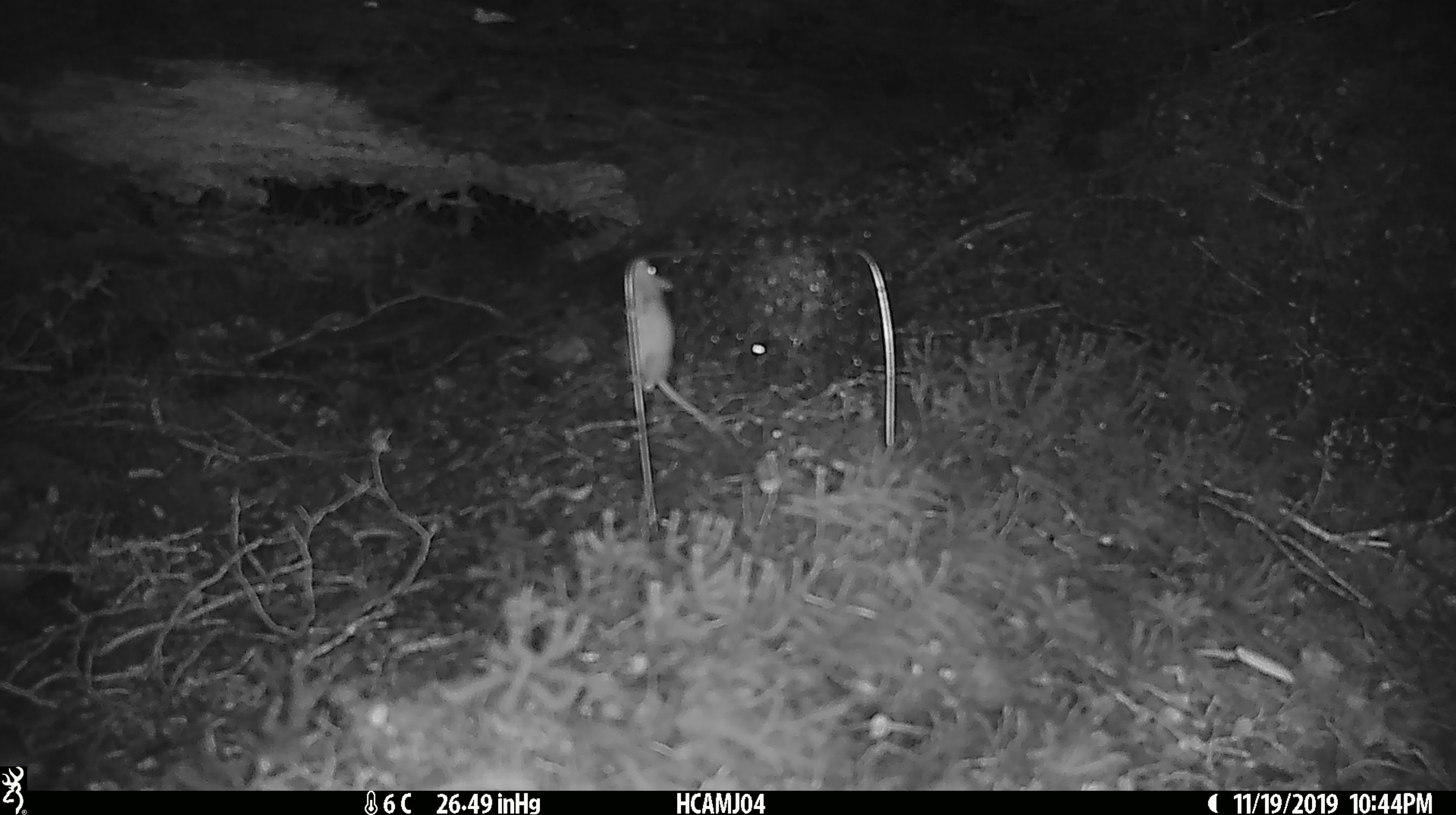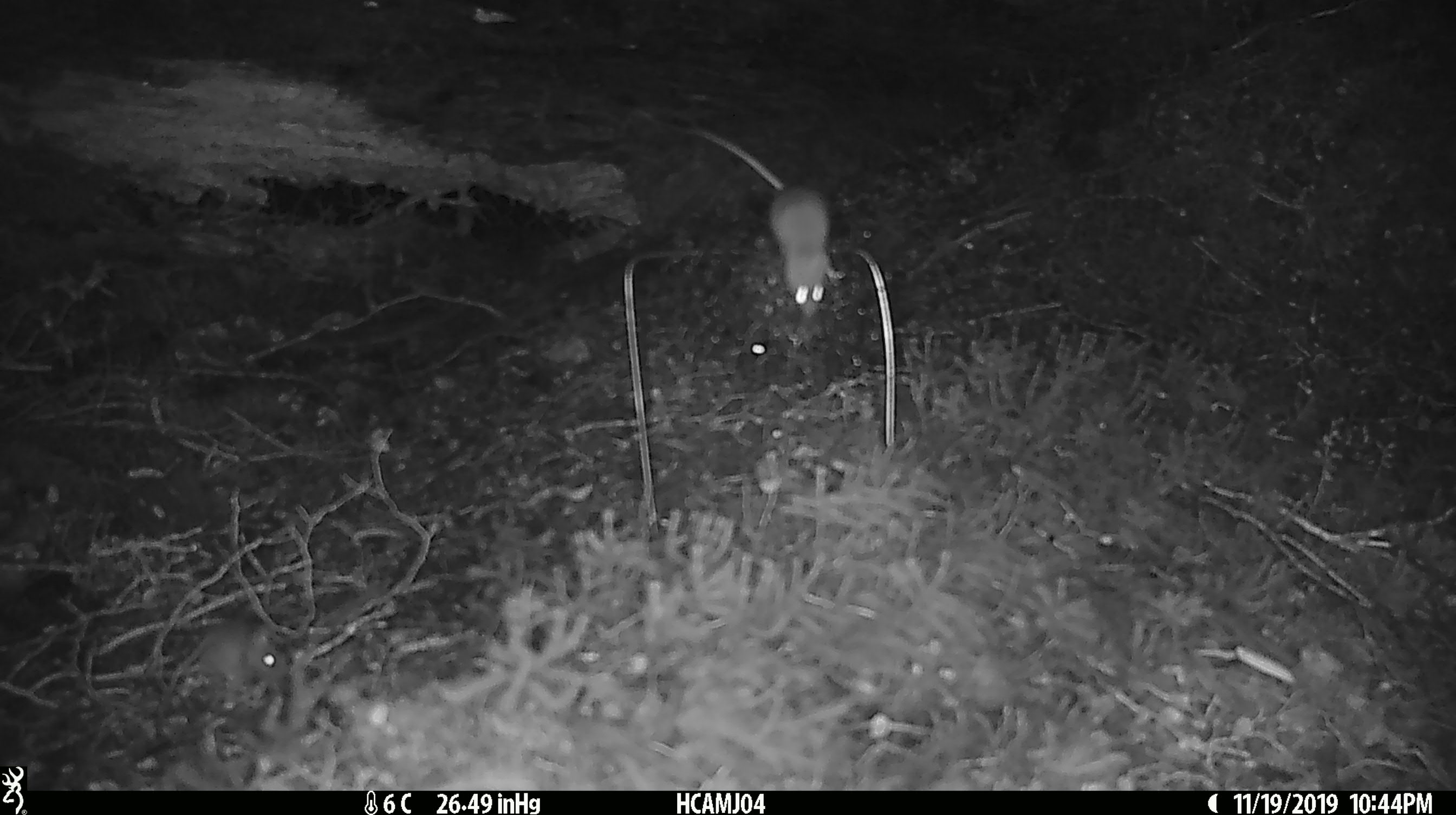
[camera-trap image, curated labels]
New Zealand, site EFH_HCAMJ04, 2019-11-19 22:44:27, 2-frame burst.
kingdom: Animalia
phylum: Chordata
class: Mammalia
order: Rodentia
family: Muridae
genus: Mus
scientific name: Mus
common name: mouse